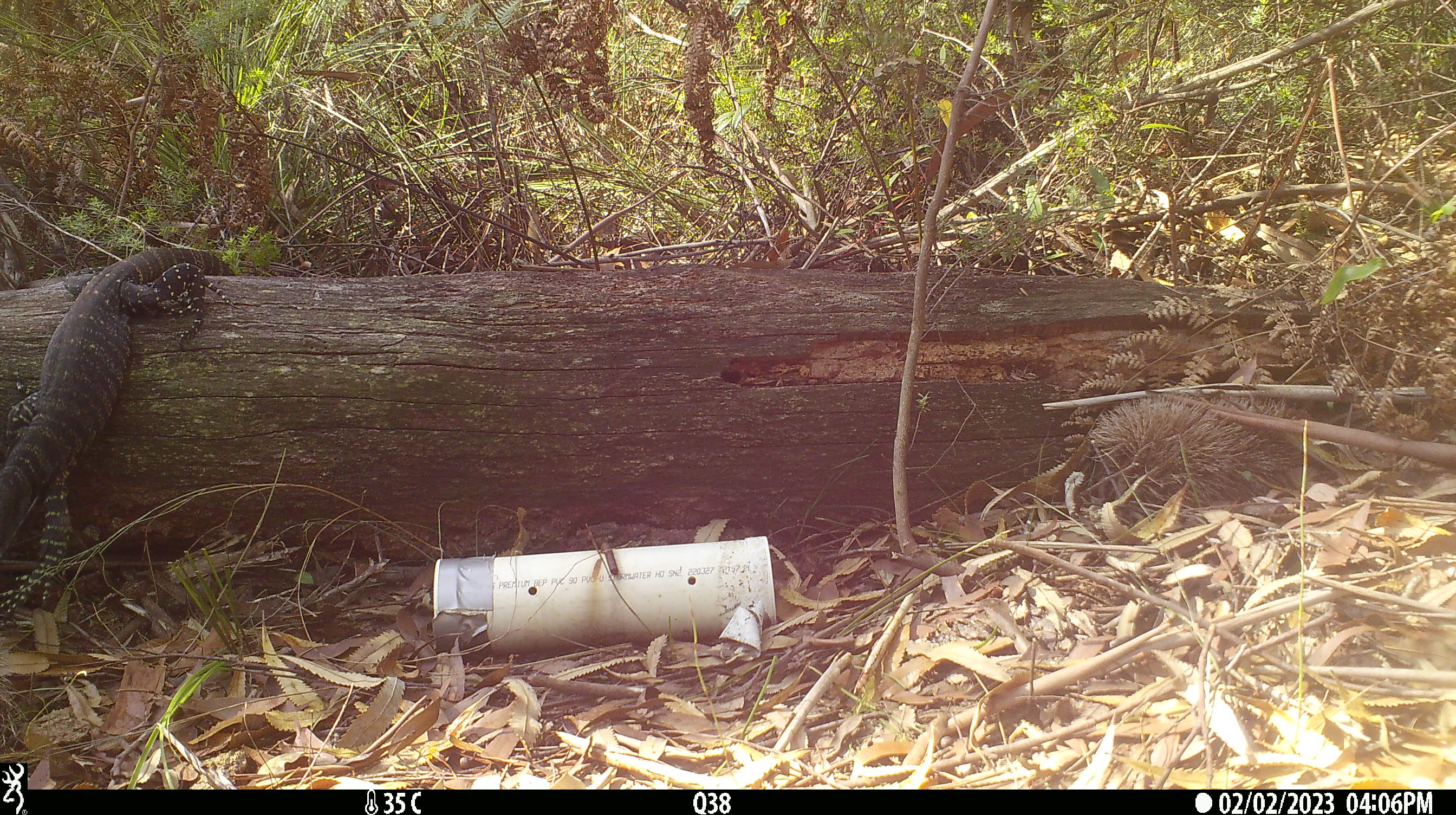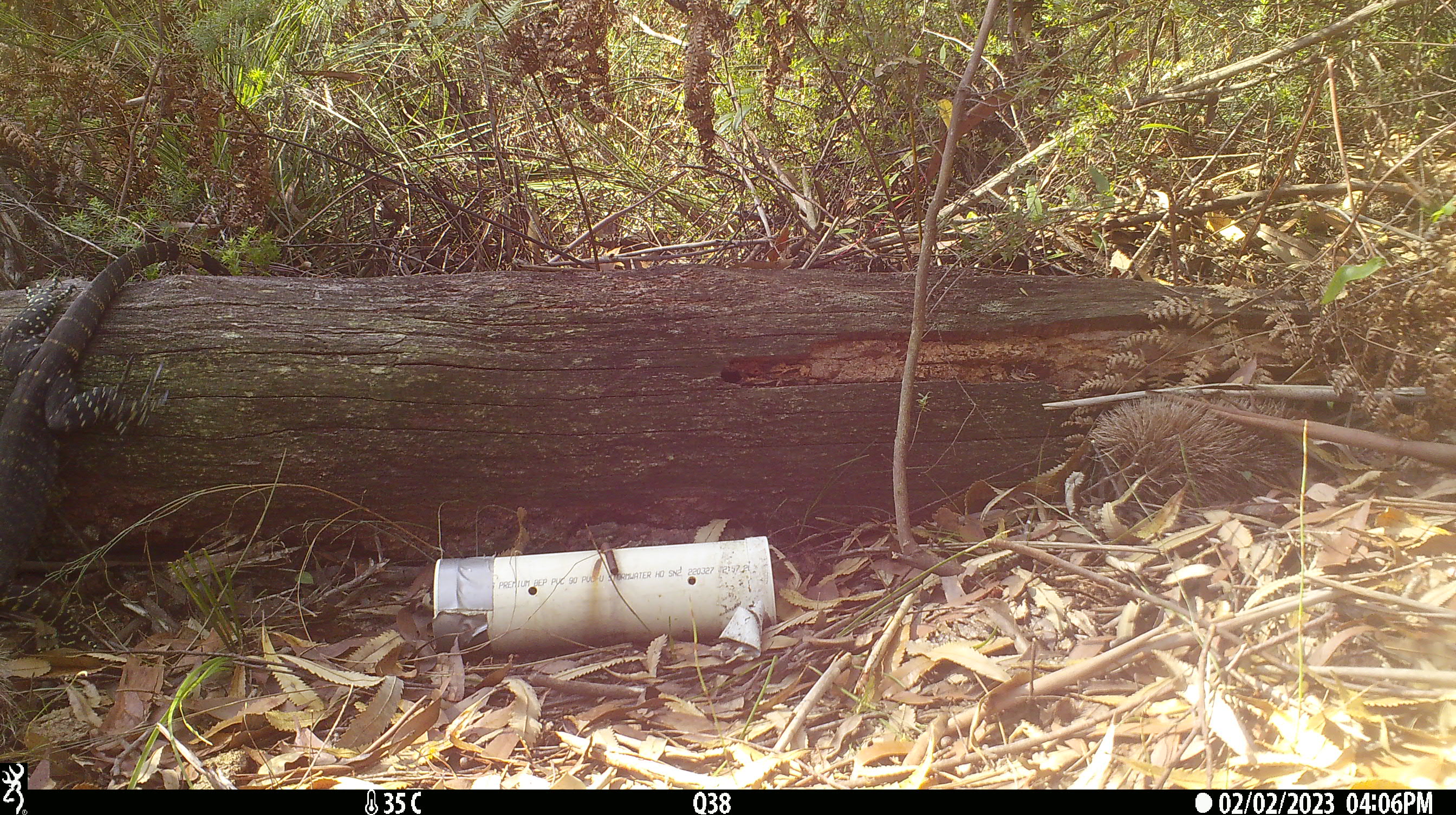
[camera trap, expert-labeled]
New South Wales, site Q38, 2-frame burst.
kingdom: Animalia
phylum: Chordata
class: Reptilia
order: Squamata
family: Varanidae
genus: Varanus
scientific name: Varanus varius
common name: lace monitor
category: goanna